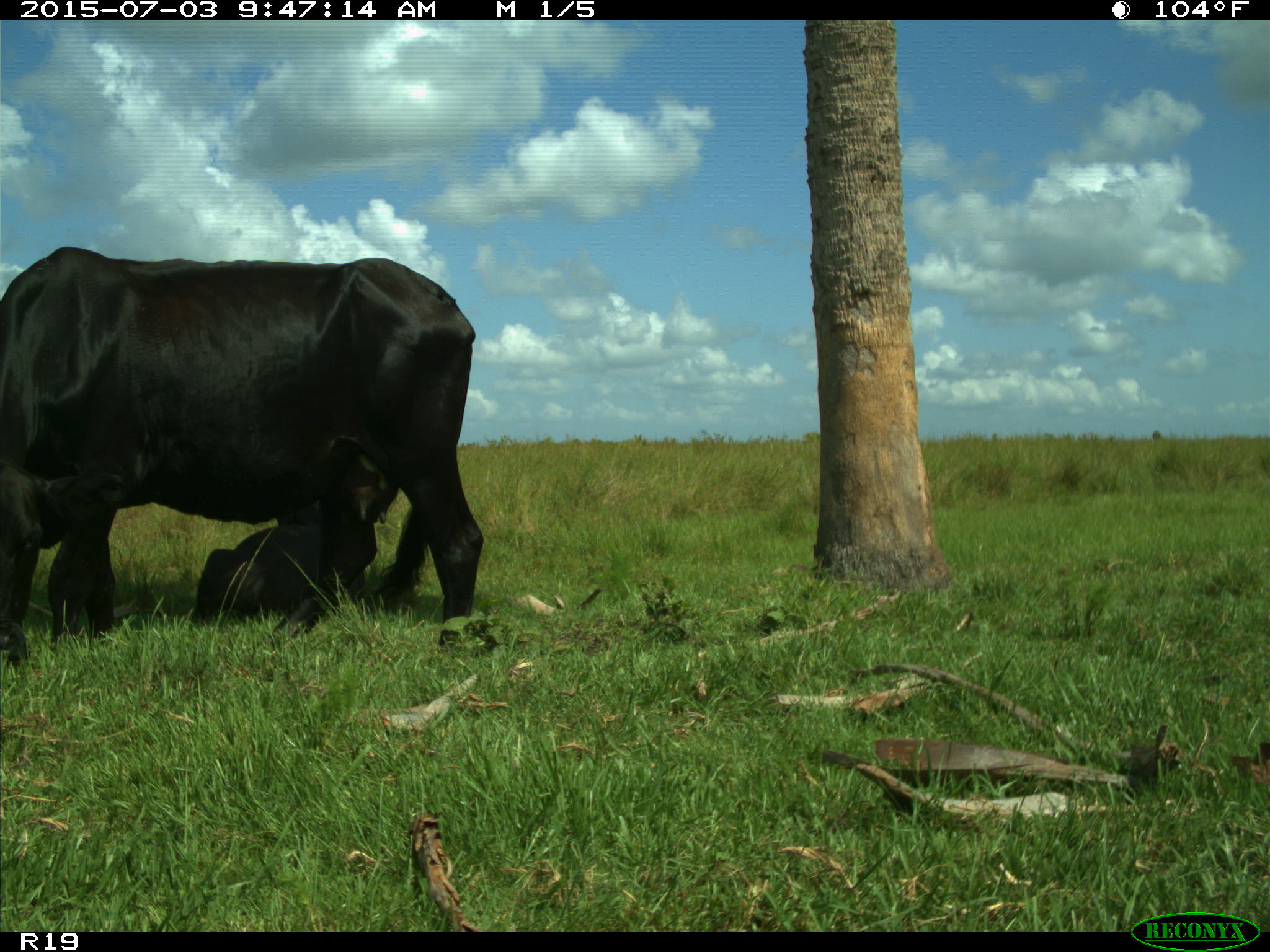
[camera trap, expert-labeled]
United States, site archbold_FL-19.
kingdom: Animalia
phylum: Chordata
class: Mammalia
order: Artiodactyla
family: Bovidae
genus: Bos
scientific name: Bos taurus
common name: domestic cow